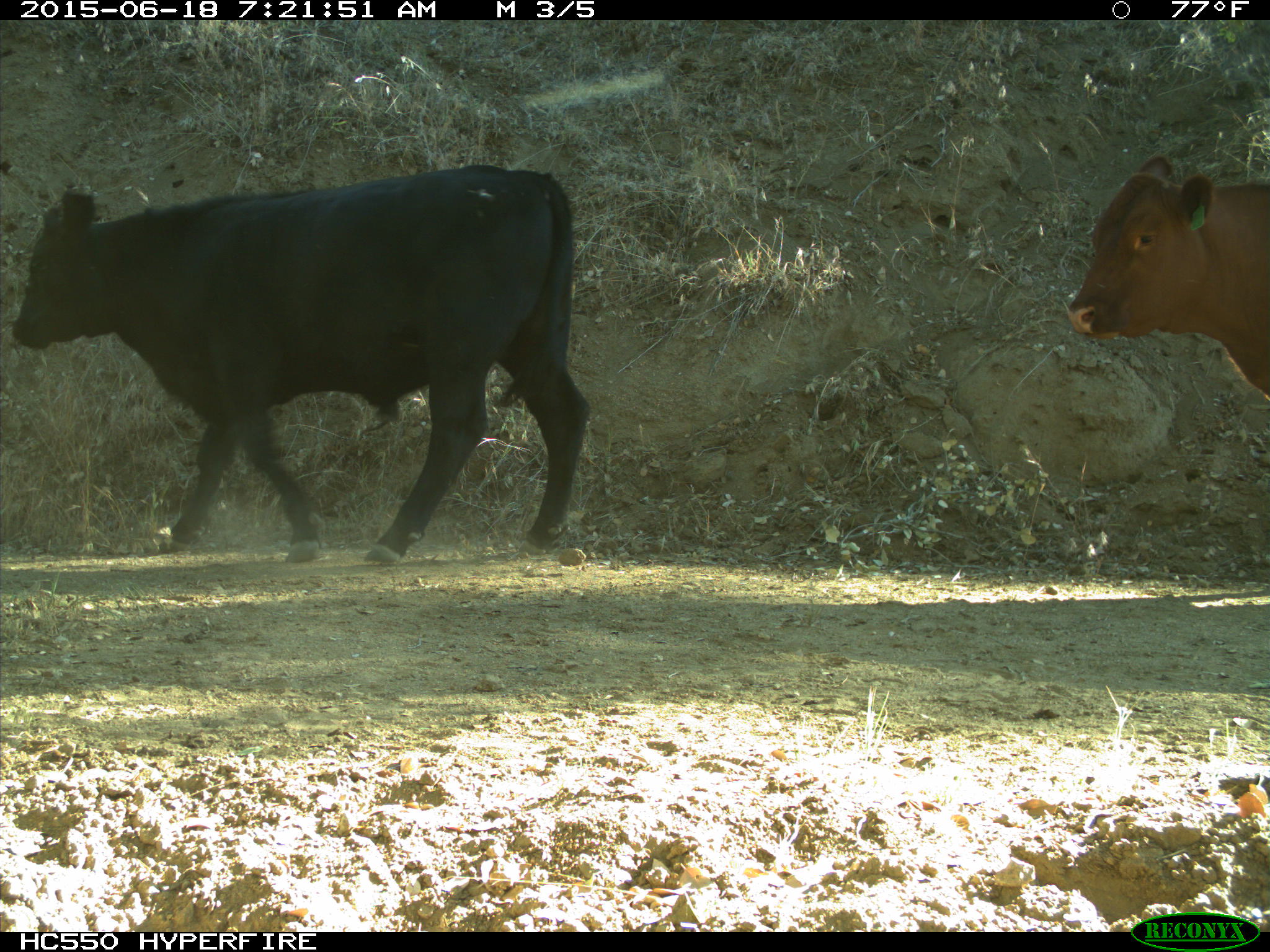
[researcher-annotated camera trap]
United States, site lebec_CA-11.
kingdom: Animalia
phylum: Chordata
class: Mammalia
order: Artiodactyla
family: Bovidae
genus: Bos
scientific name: Bos taurus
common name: domestic cow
Bos taurus (domestic cow).